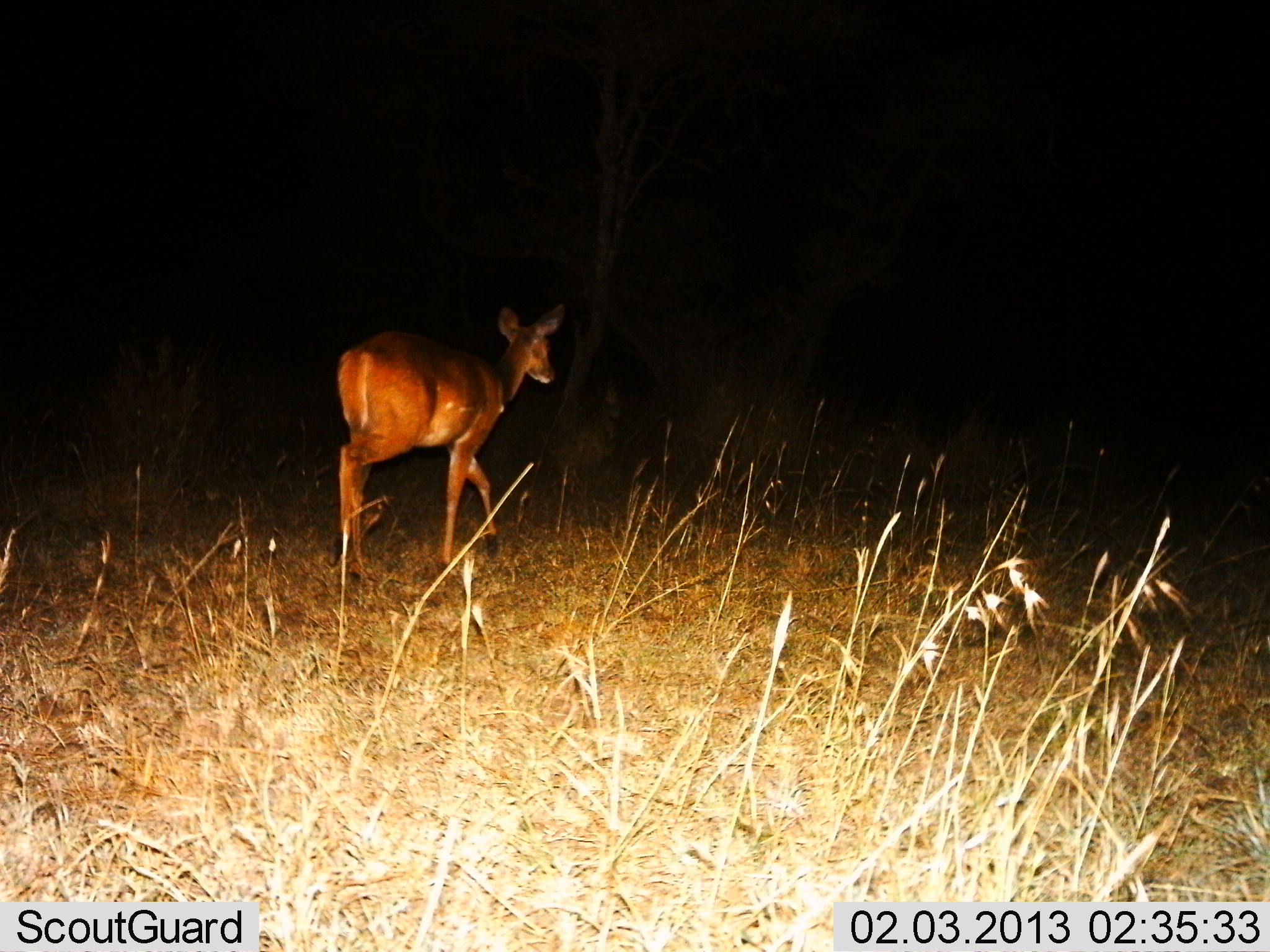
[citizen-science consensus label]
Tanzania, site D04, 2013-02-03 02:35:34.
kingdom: Animalia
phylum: Chordata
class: Mammalia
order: Artiodactyla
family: Bovidae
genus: Redunca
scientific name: Redunca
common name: reedbuck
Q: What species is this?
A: Reedbuck (Redunca).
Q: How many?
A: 1.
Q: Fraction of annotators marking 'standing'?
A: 7%.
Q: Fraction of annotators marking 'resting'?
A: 0%.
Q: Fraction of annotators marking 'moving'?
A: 93%.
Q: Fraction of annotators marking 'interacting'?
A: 0%.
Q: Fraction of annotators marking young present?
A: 0%.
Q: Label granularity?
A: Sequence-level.